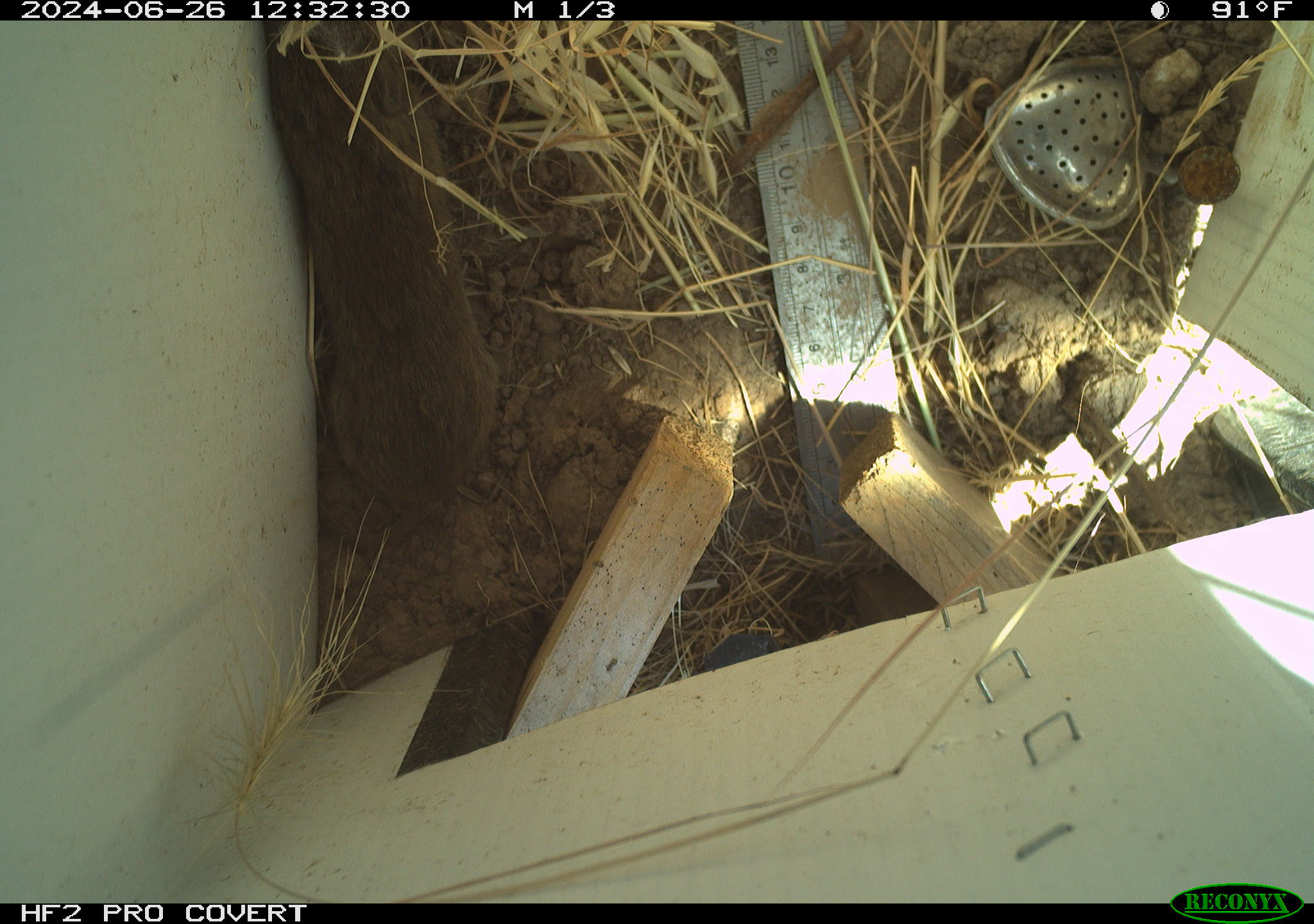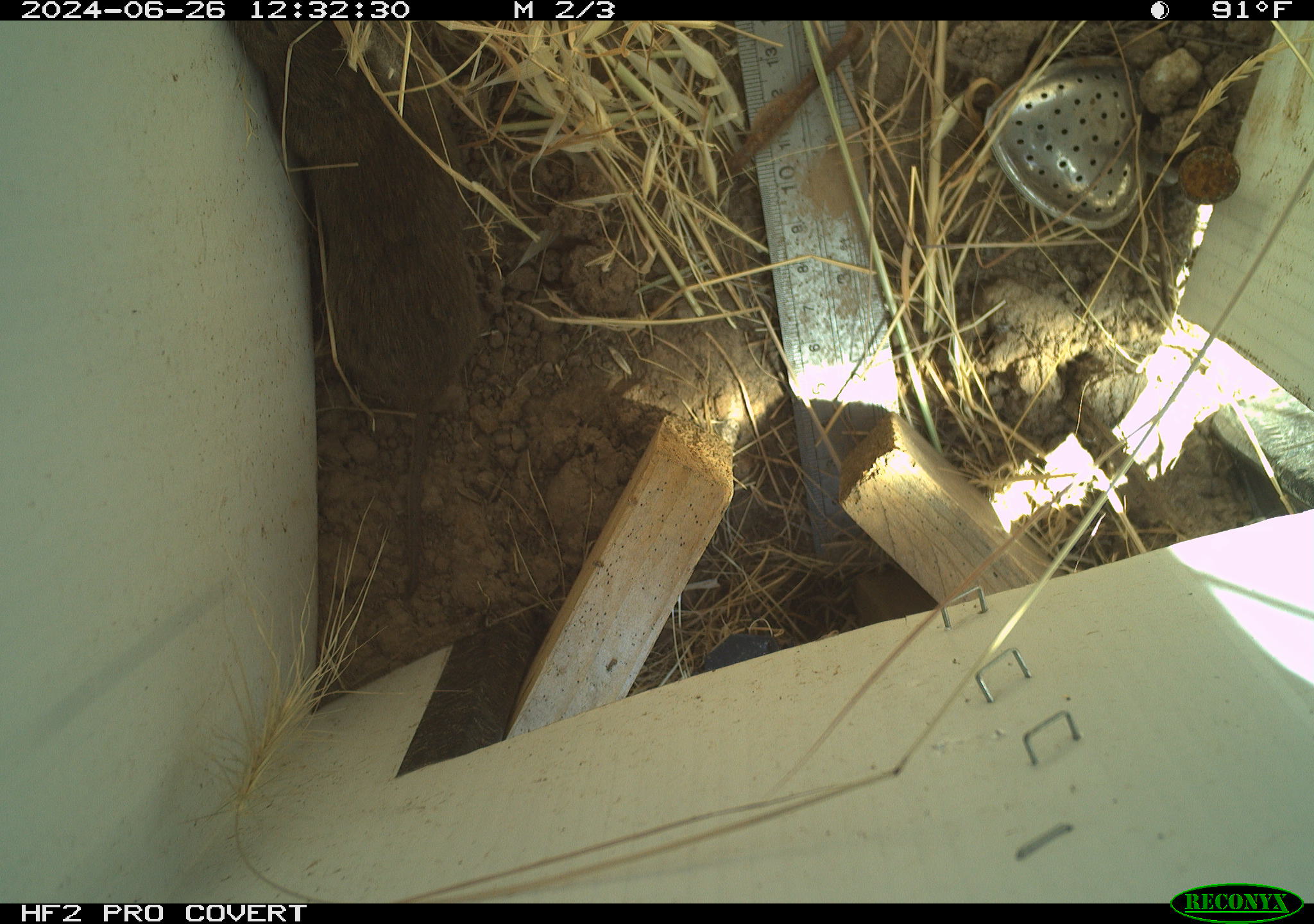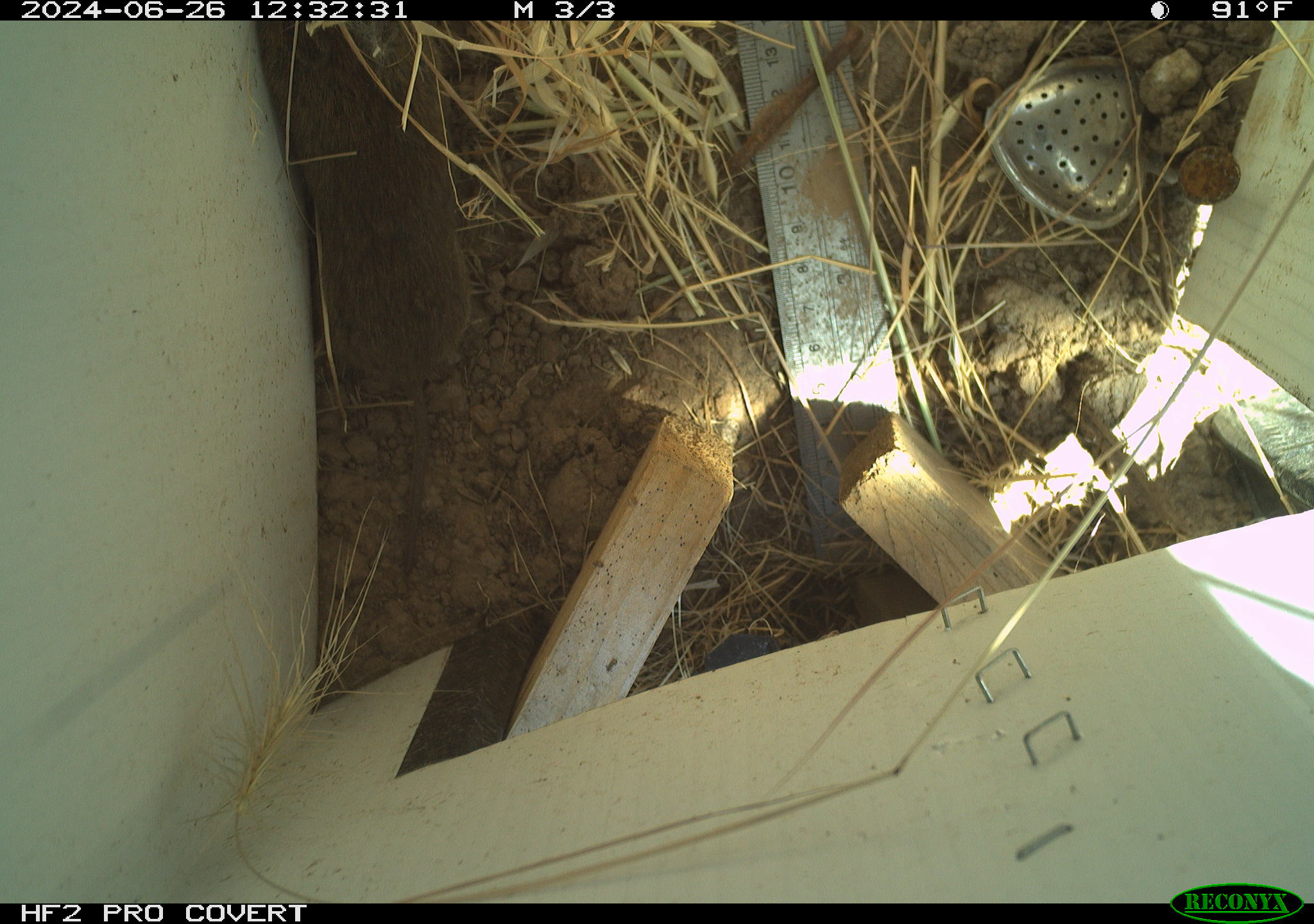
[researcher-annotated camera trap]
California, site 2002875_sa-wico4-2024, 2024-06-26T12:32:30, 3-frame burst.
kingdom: Animalia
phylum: Chordata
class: Mammalia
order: Rodentia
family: Cricetidae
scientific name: Arvicolinae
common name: voles, lemmings, and muskrats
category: arvicolinae subfamily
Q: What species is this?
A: Arvicolinae subfamily (voles, lemmings, and muskrats) (Arvicolinae).